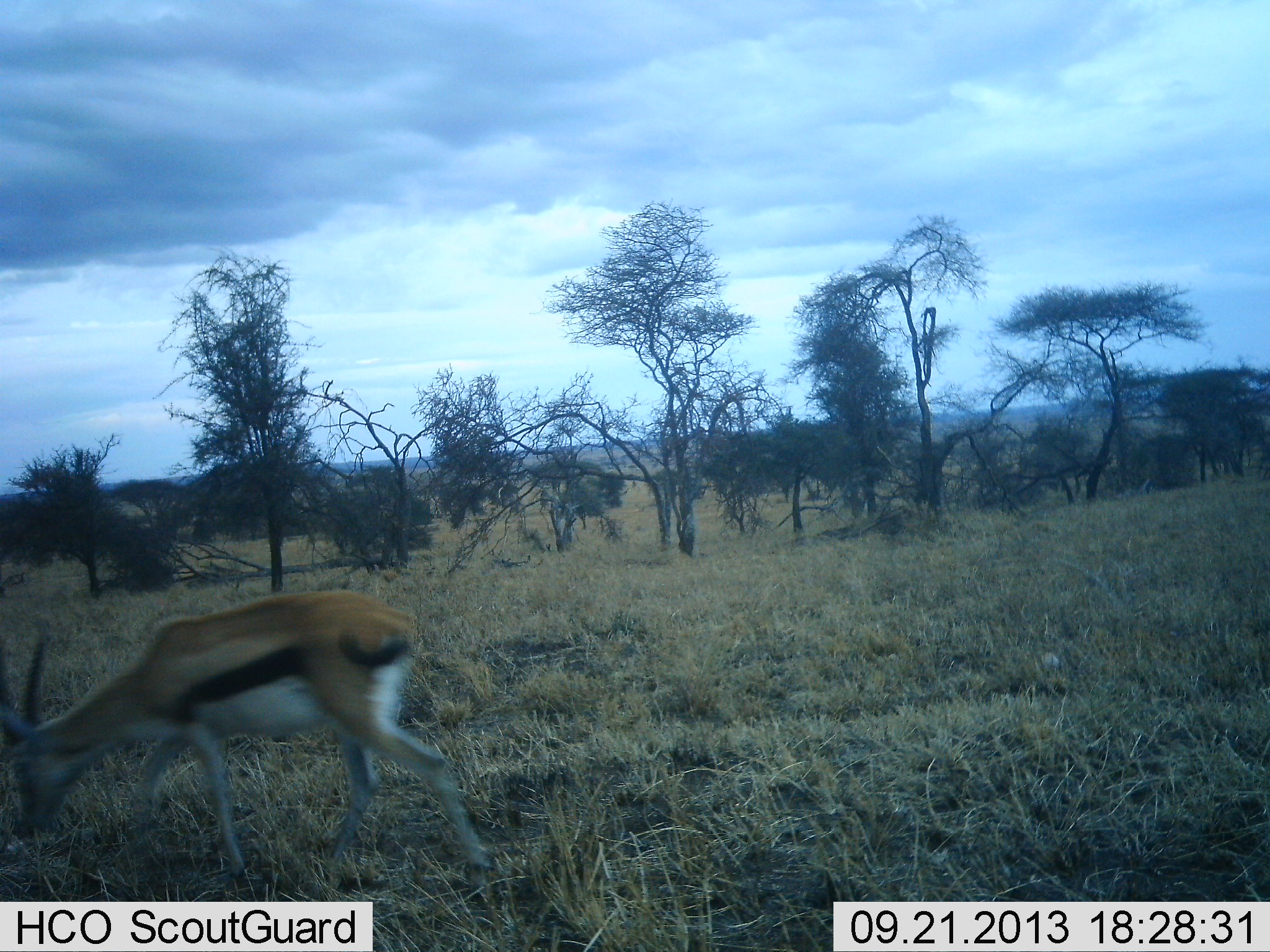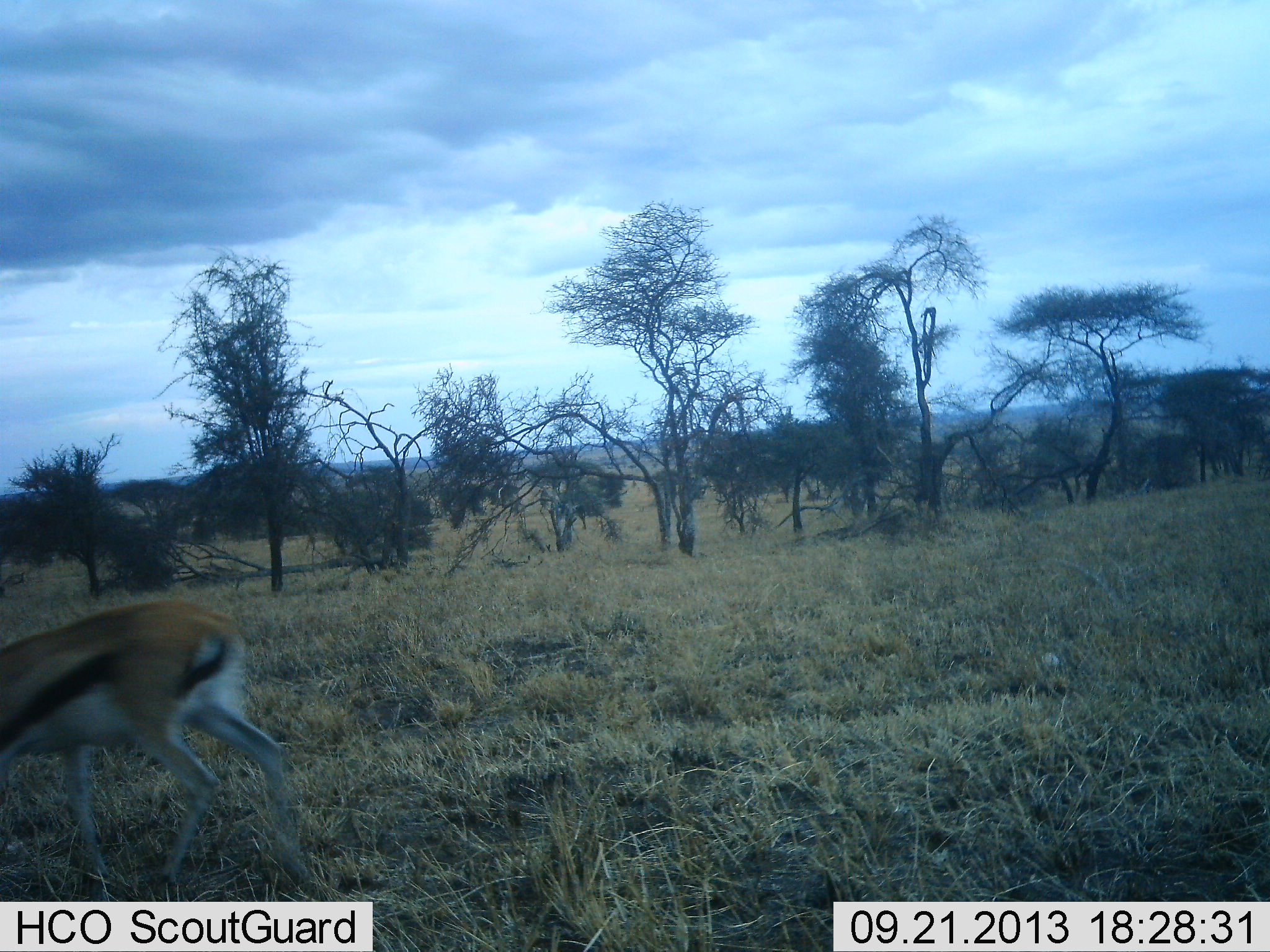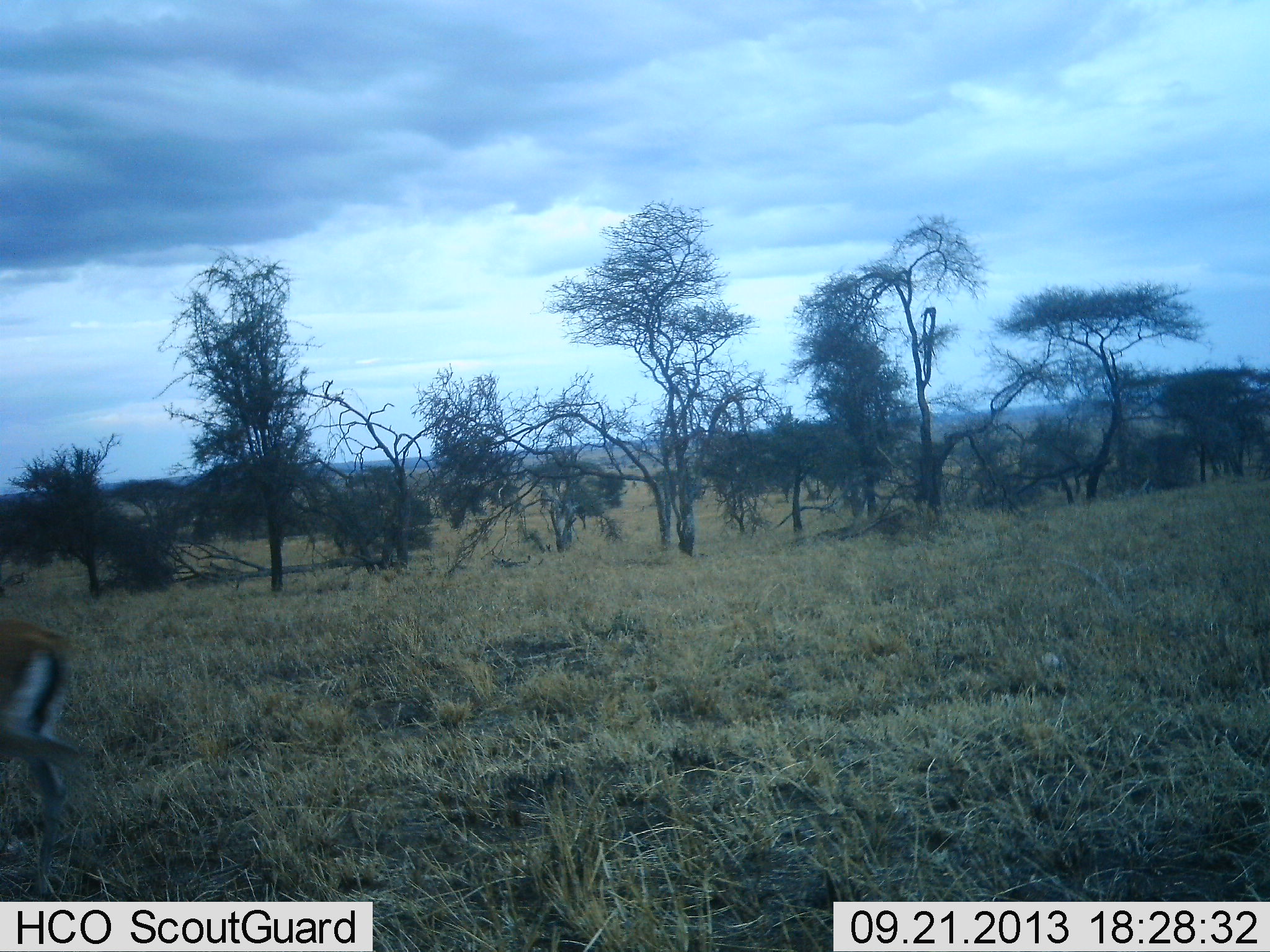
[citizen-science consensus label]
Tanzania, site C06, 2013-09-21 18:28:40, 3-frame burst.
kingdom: Animalia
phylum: Chordata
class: Mammalia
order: Artiodactyla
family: Bovidae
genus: Eudorcas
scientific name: Eudorcas thomsonii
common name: thomson's gazelle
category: gazellethomsons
Gazellethomsons (thomson's gazelle) (Eudorcas thomsonii), count 1. Behavior (volunteer vote fractions): standing 0%, resting 0%, moving 90%, interacting 0%. Young present (vote fraction): 0%. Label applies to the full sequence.